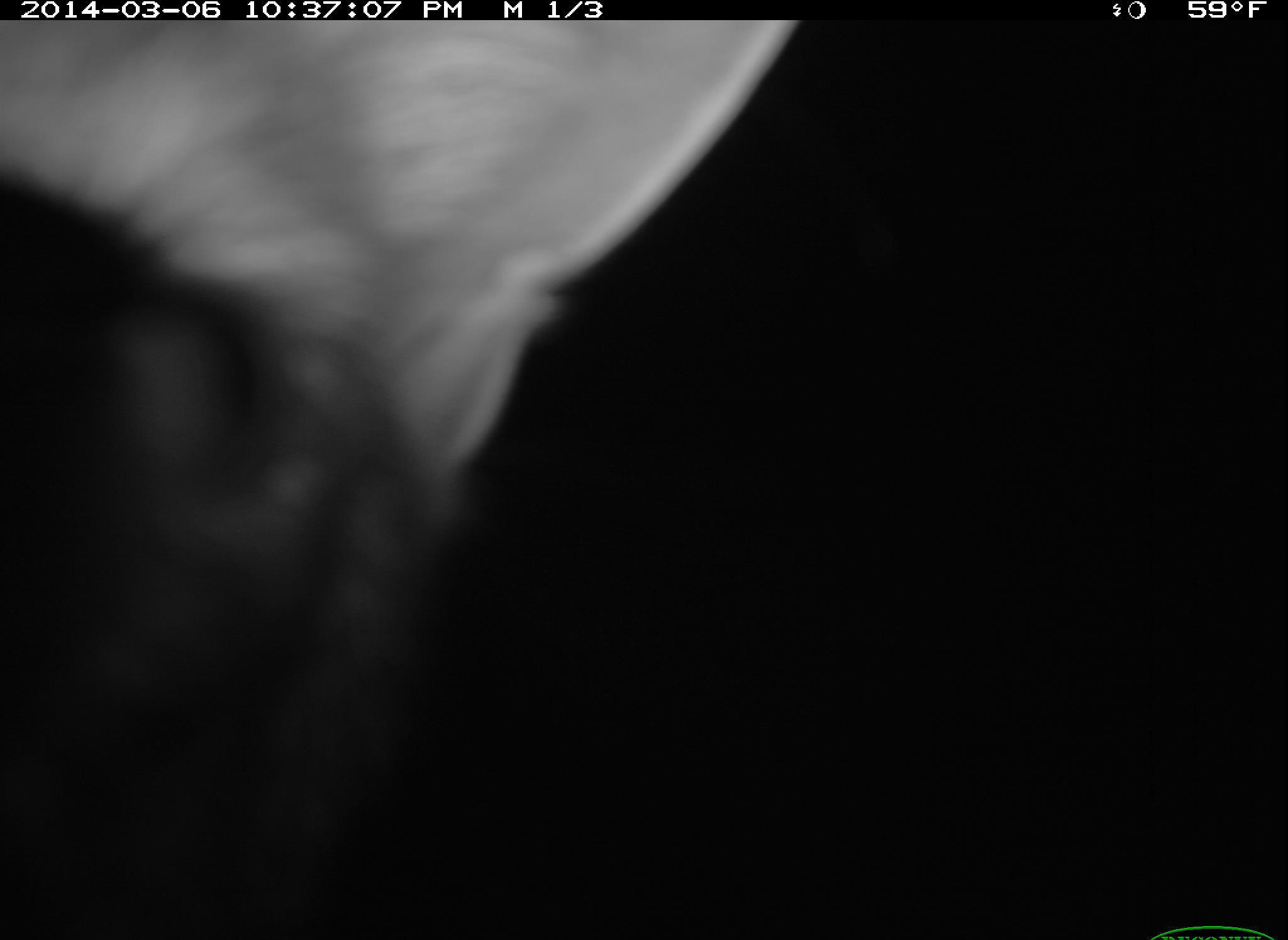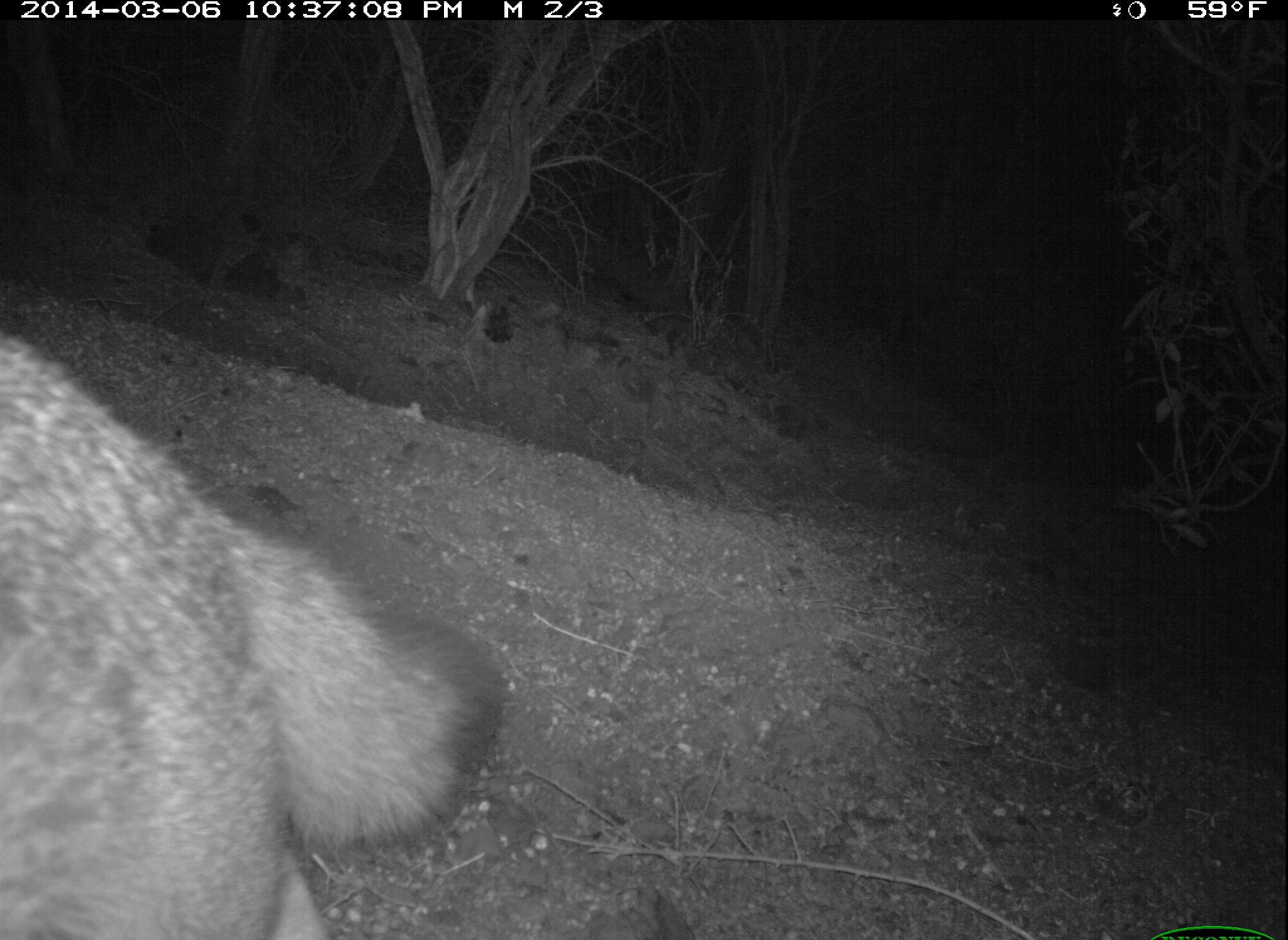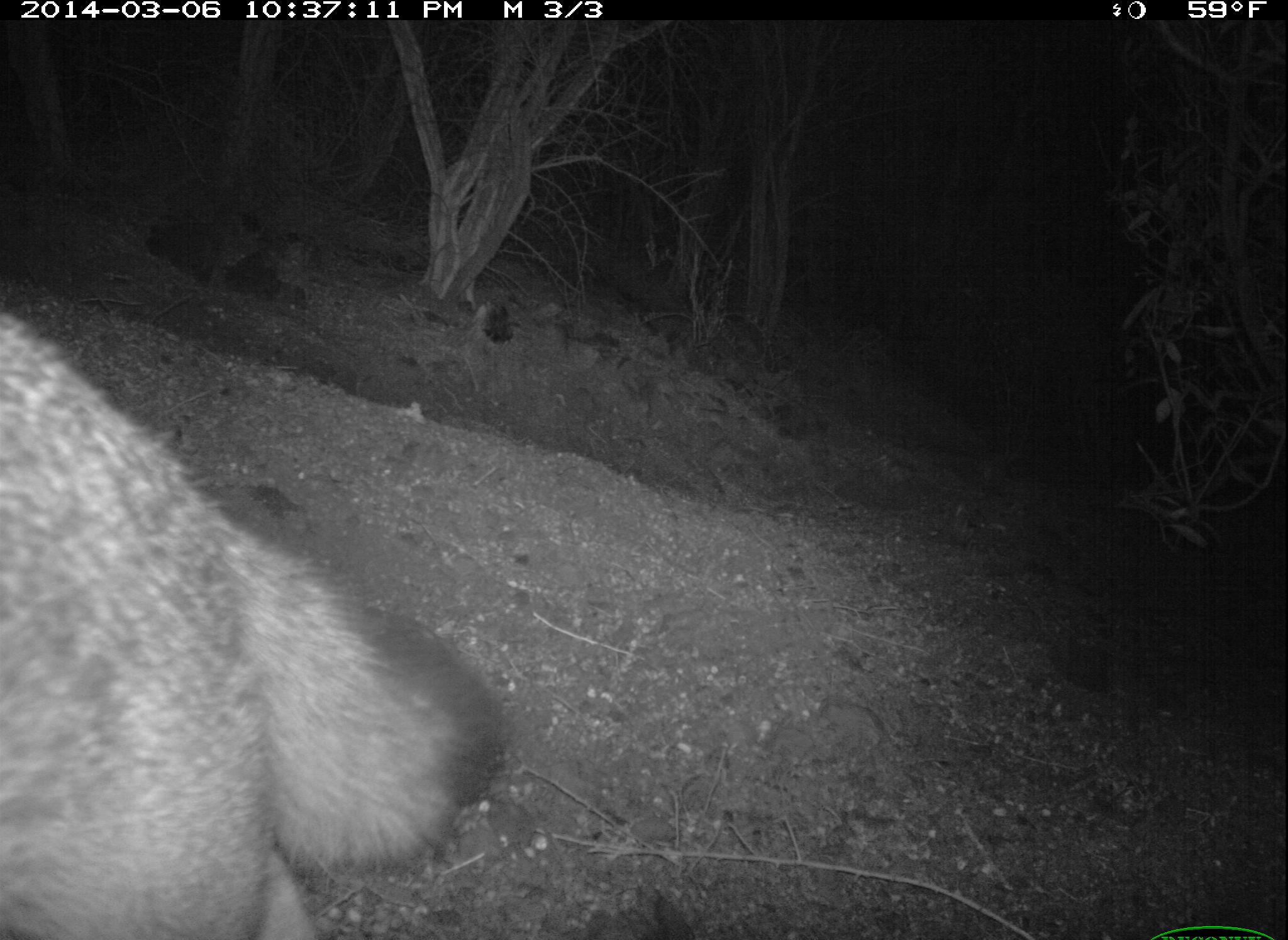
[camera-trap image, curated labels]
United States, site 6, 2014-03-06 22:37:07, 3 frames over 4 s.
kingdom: Animalia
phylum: Chordata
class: Mammalia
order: Carnivora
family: Canidae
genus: Urocyon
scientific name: Urocyon cinereoargenteus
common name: gray fox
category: fox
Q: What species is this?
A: Fox (gray fox) (Urocyon cinereoargenteus).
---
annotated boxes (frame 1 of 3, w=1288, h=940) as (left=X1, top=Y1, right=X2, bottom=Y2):
fox: (left=0, top=22, right=804, bottom=937)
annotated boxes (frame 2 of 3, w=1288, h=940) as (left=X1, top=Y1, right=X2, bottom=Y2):
fox: (left=0, top=330, right=510, bottom=938)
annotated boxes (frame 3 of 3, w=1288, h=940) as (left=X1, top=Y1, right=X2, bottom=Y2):
fox: (left=0, top=307, right=516, bottom=936)